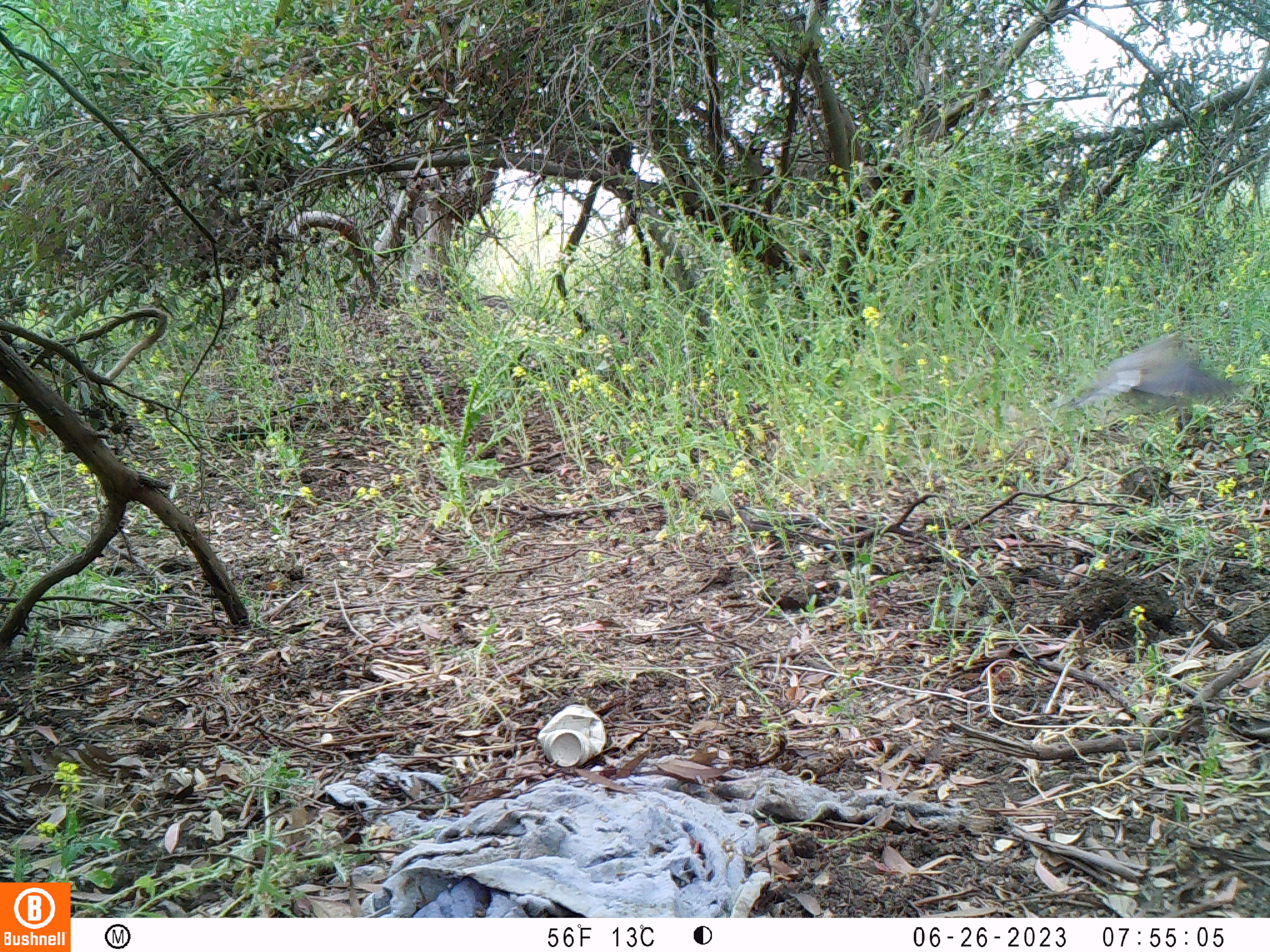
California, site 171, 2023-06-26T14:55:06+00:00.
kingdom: Animalia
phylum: Chordata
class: Aves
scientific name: Aves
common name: bird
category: unknown bird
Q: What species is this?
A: Unknown bird (bird) (Aves).